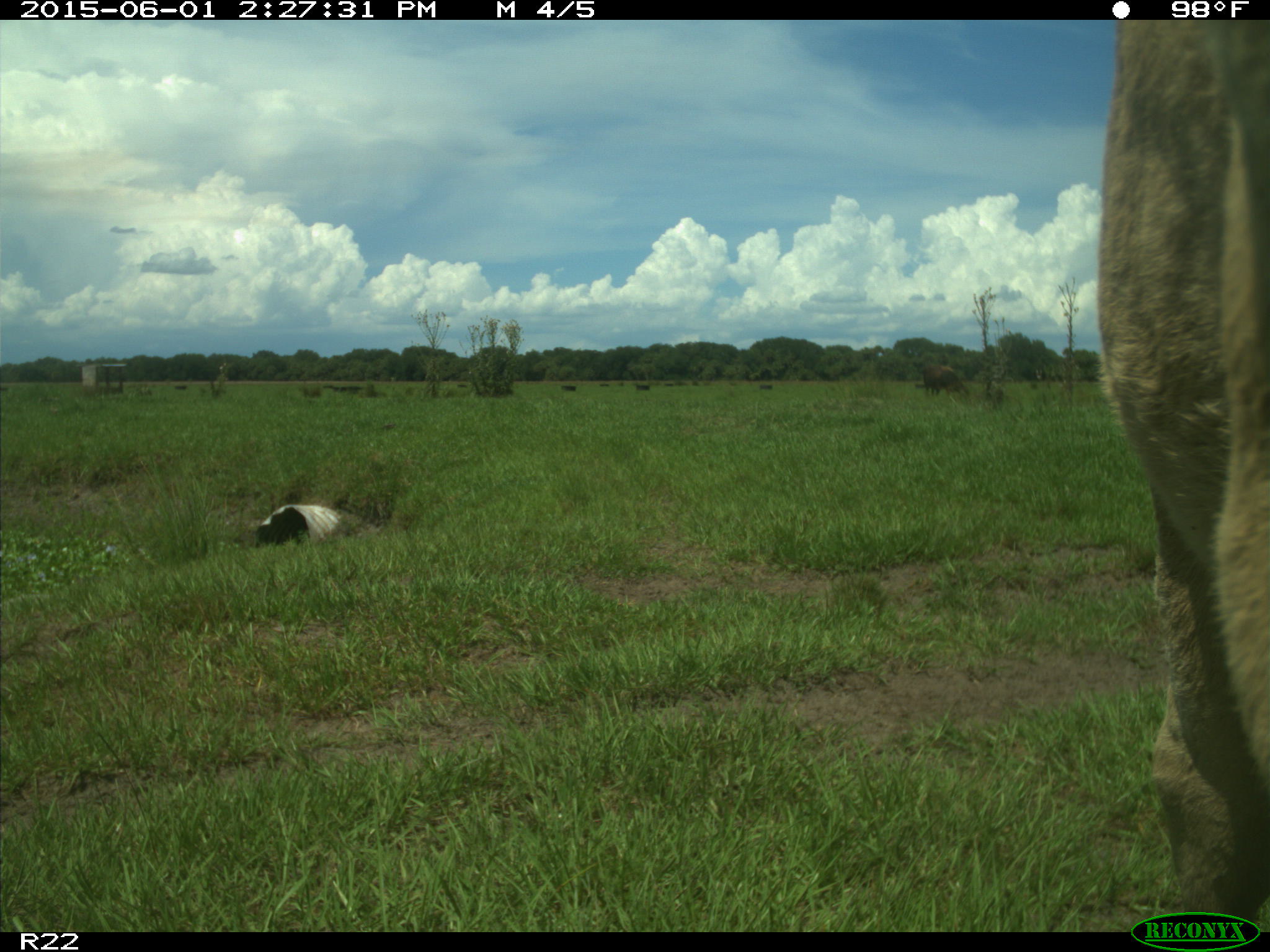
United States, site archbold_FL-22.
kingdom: Animalia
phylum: Chordata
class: Mammalia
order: Artiodactyla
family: Bovidae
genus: Bos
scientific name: Bos taurus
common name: domestic cow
Bos taurus (domestic cow).